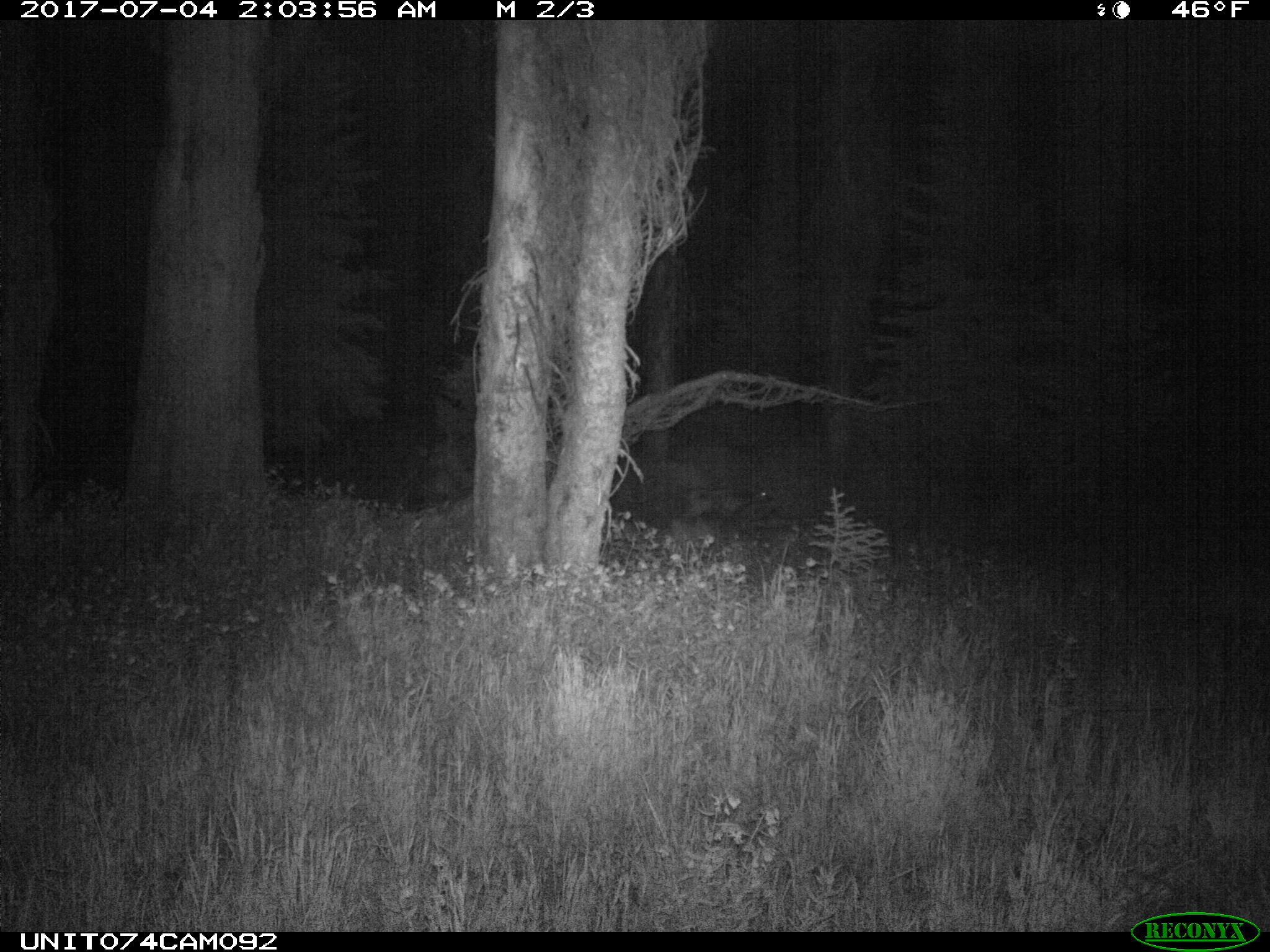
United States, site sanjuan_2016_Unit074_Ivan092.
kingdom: Animalia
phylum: Chordata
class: Mammalia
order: Artiodactyla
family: Cervidae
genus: Cervus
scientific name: Cervus elaphus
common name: red deer